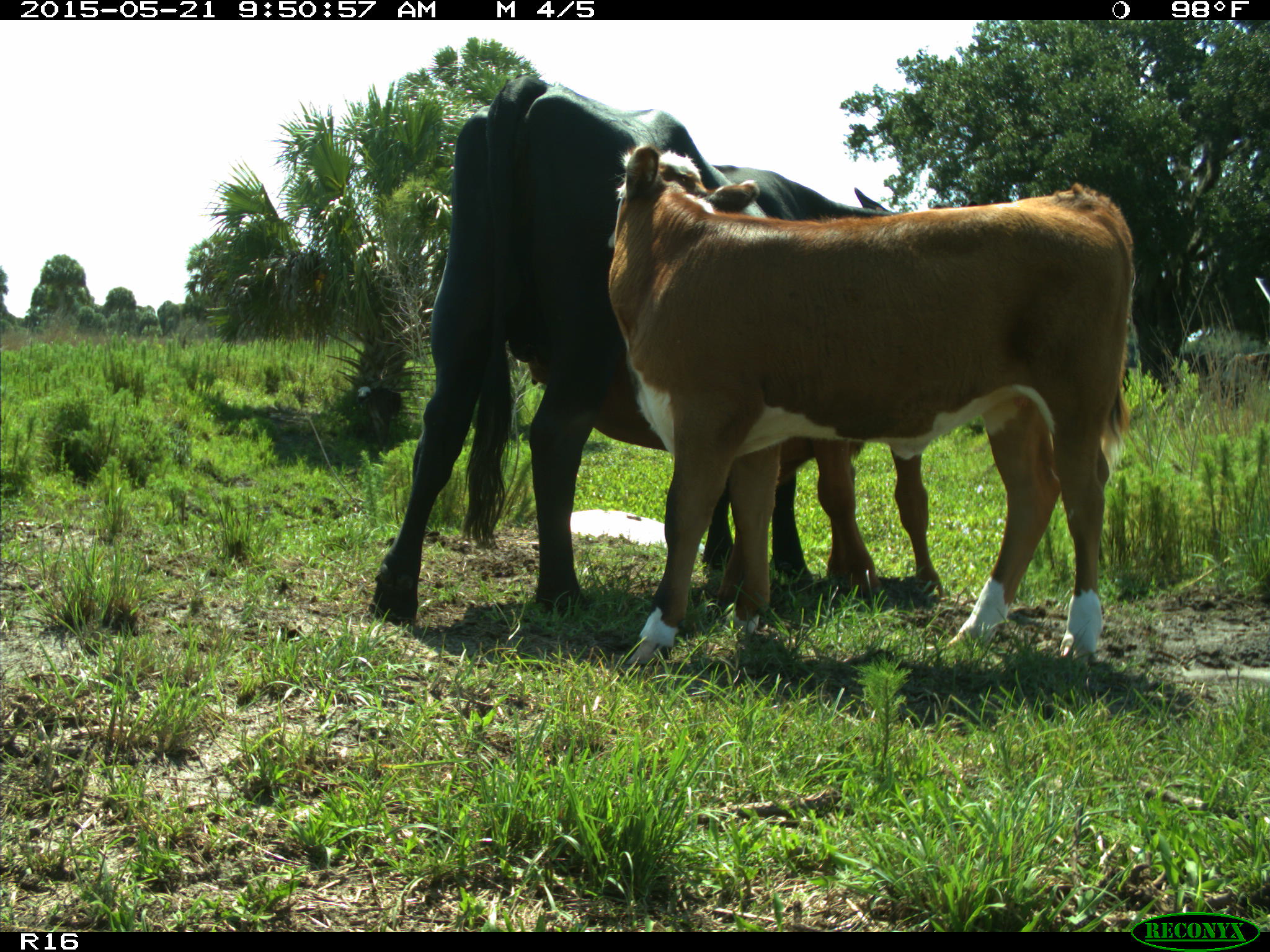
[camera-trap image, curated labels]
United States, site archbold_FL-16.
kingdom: Animalia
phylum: Chordata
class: Mammalia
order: Artiodactyla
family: Bovidae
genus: Bos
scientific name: Bos taurus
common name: domestic cow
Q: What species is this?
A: Bos taurus (domestic cow).